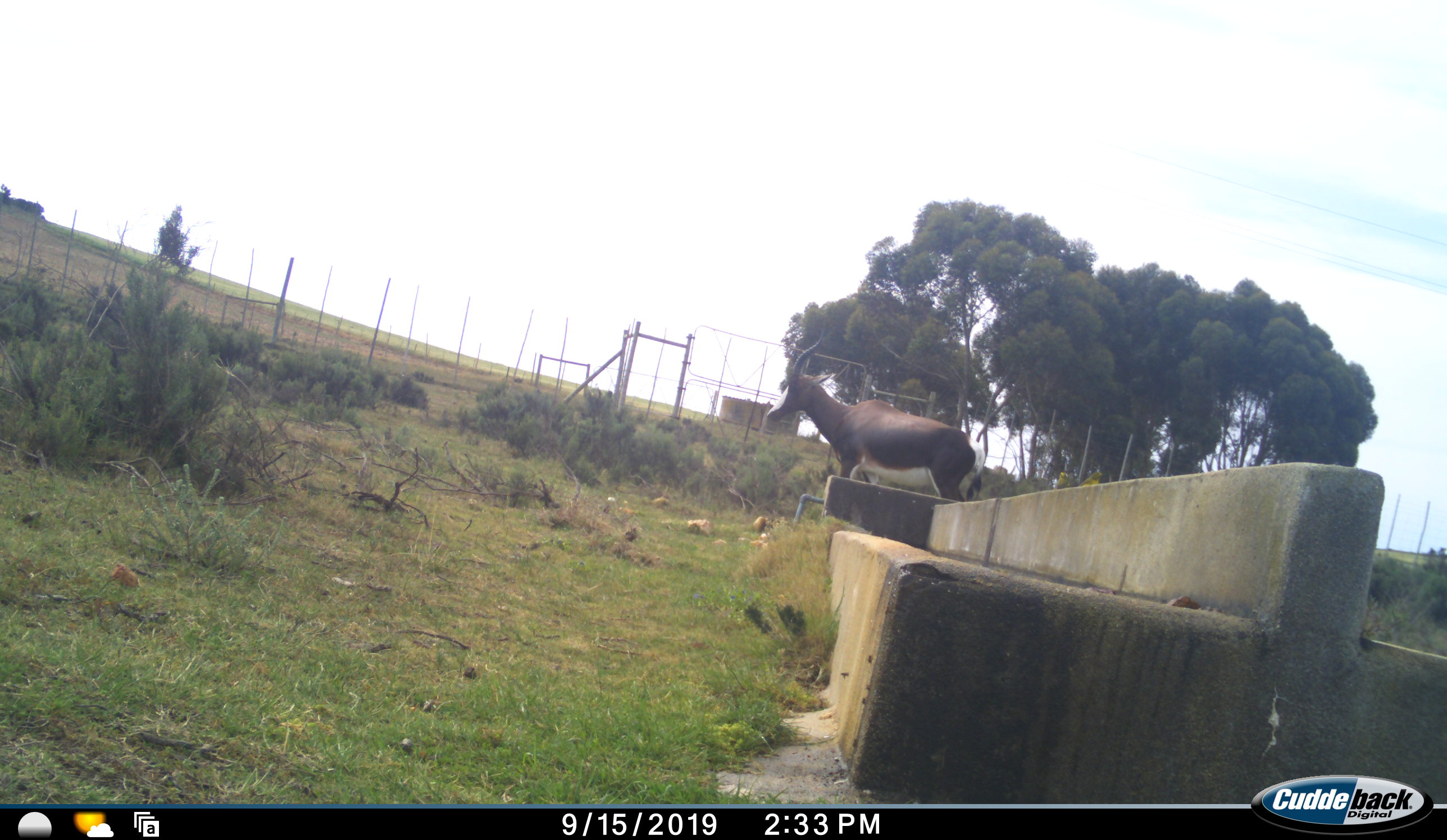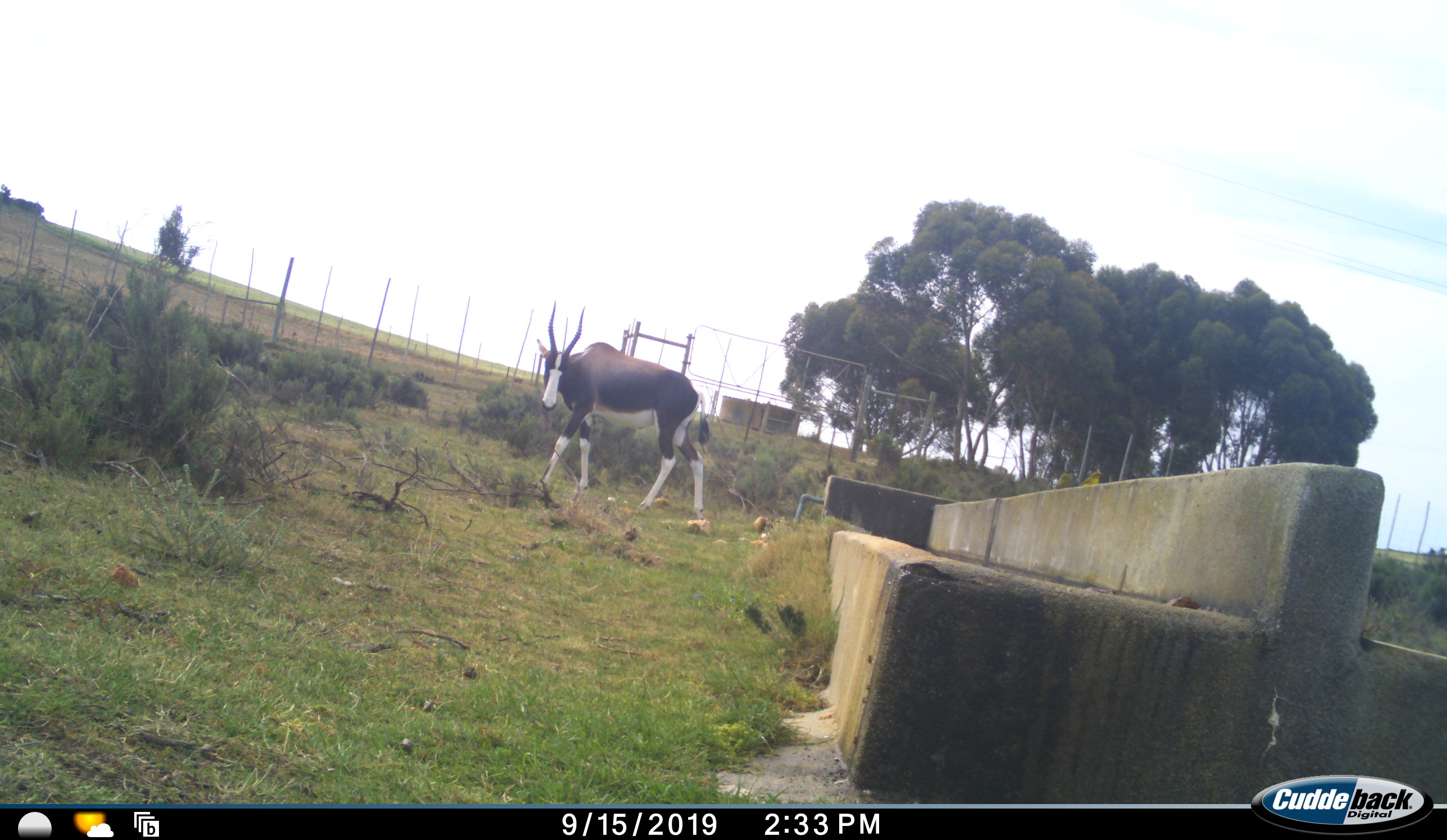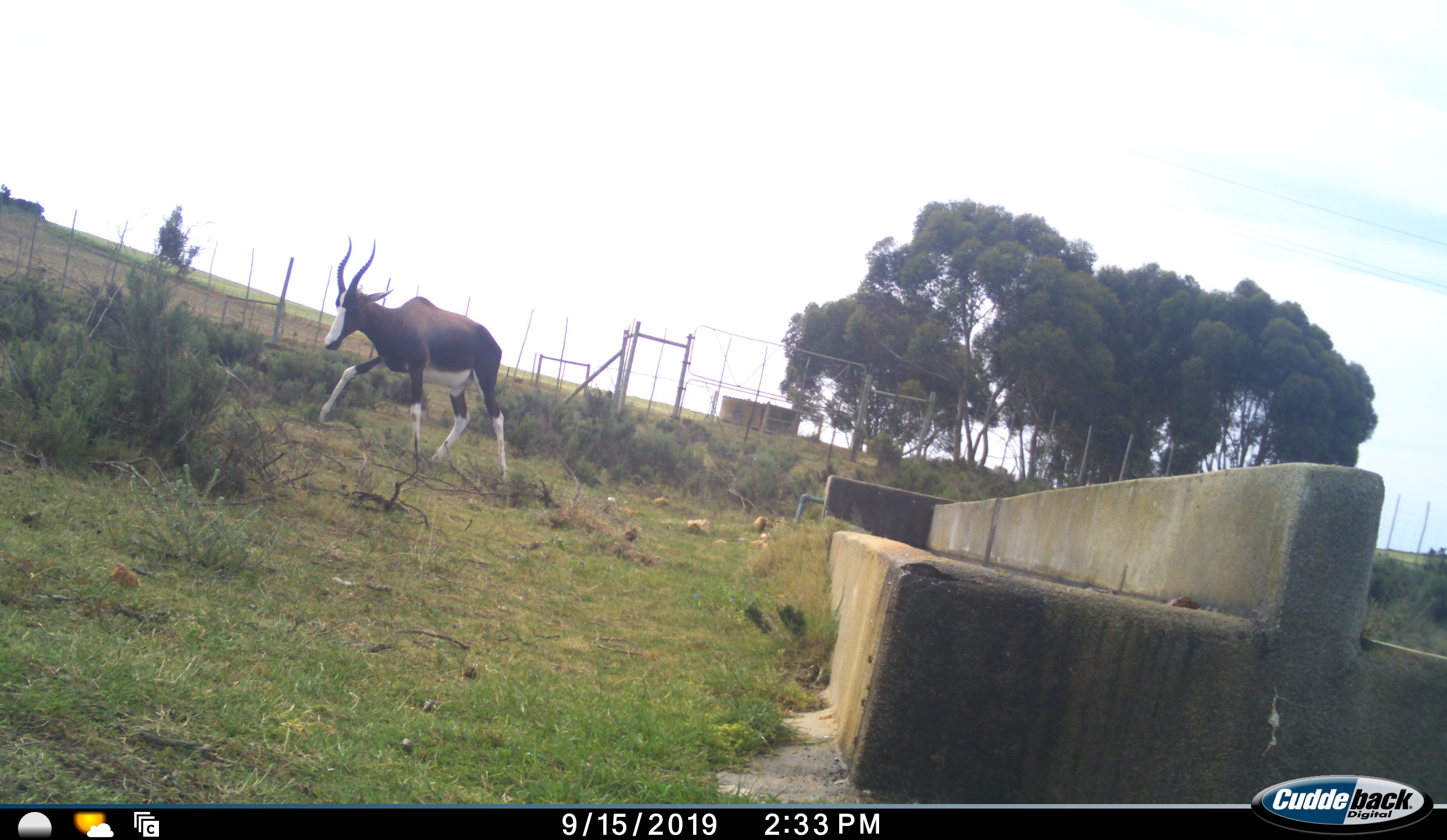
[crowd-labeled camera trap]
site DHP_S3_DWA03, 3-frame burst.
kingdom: Animalia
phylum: Chordata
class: Mammalia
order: Artiodactyla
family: Bovidae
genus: Damaliscus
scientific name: Damaliscus pygargus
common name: bontebok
Bontebok (Damaliscus pygargus), count 1. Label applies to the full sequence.